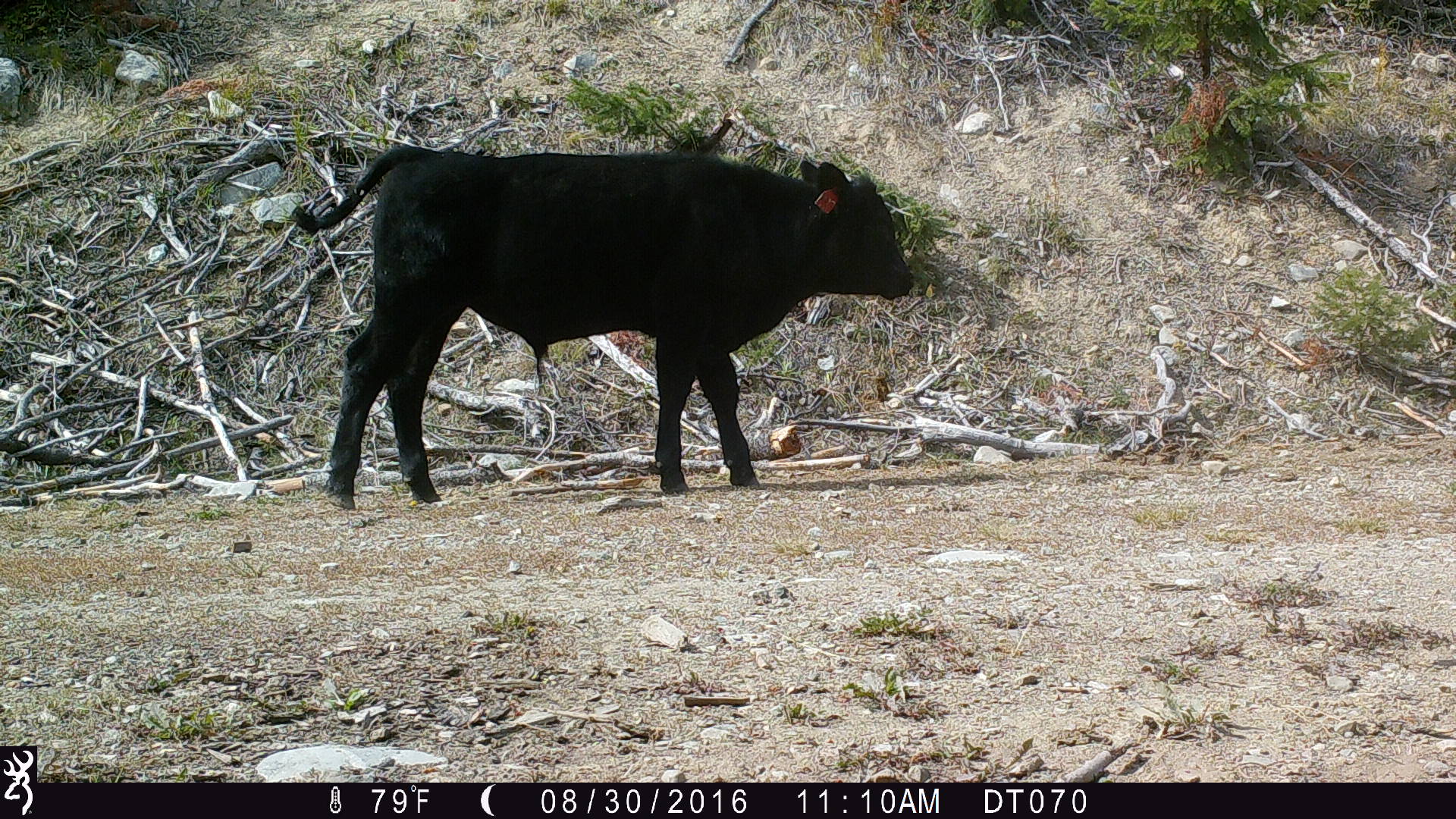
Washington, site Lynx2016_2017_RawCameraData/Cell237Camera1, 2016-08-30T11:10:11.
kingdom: Animalia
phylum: Chordata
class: Mammalia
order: Artiodactyla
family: Bovidae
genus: Bos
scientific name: Bos taurus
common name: domestic cattle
Domestic cattle (Bos taurus). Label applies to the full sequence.